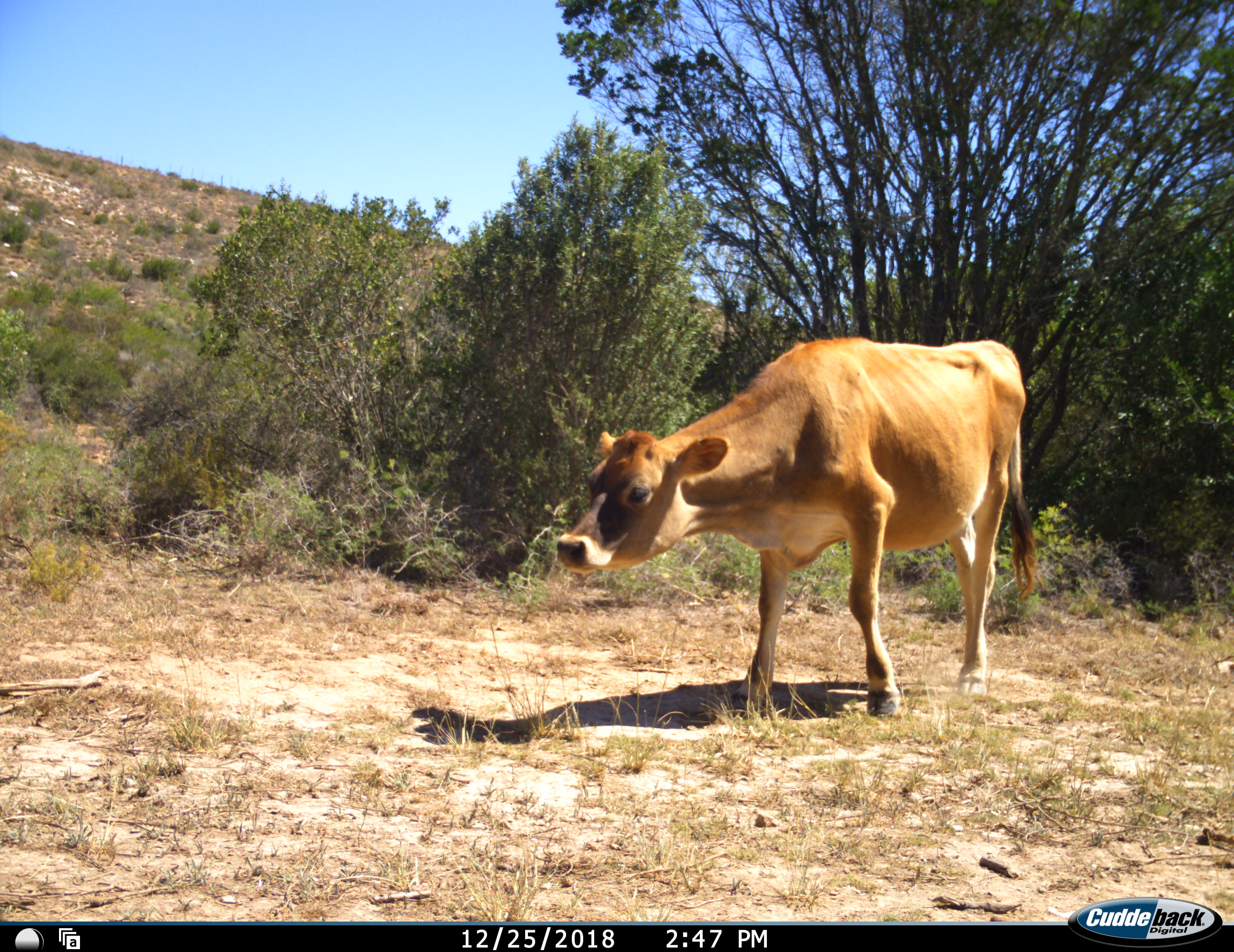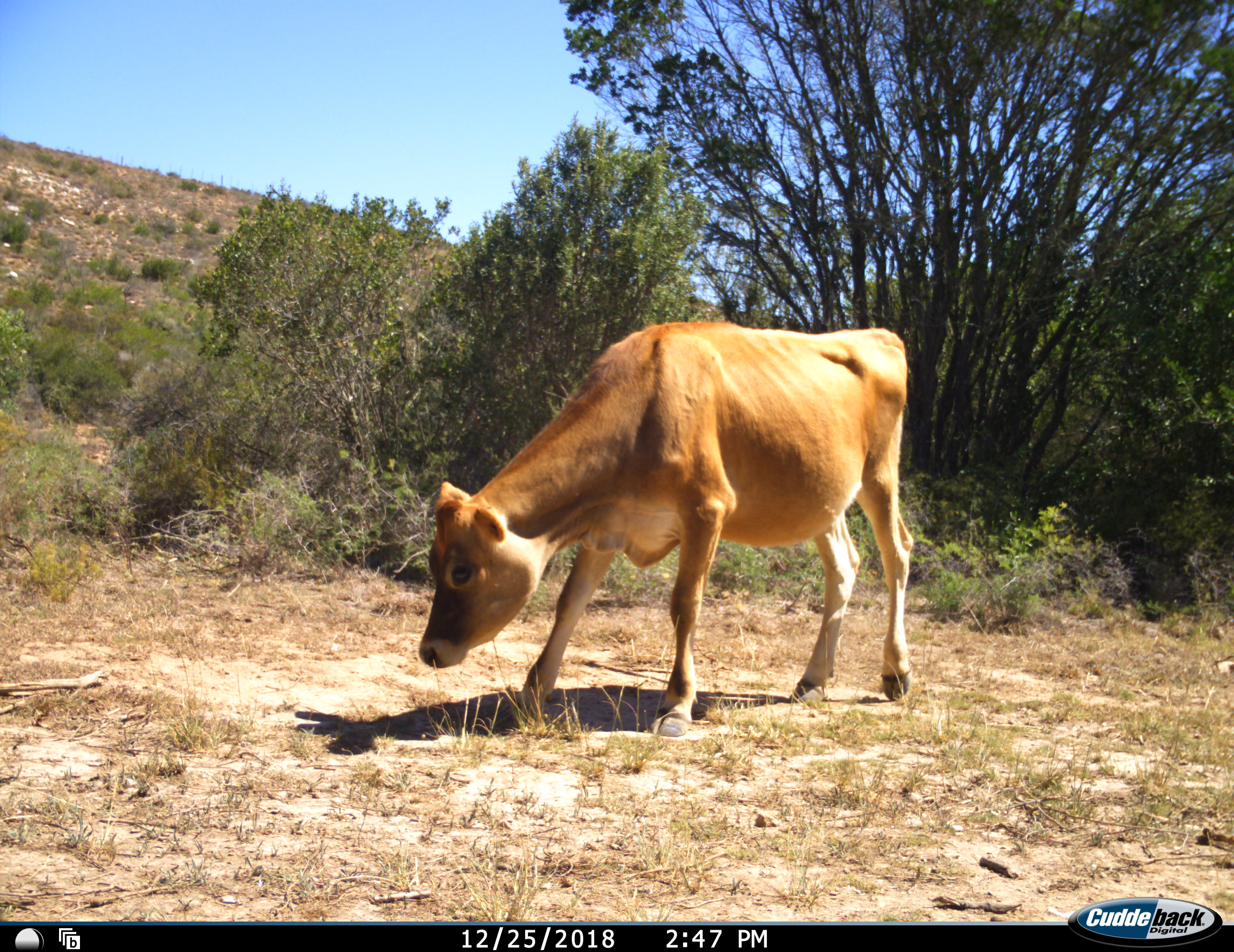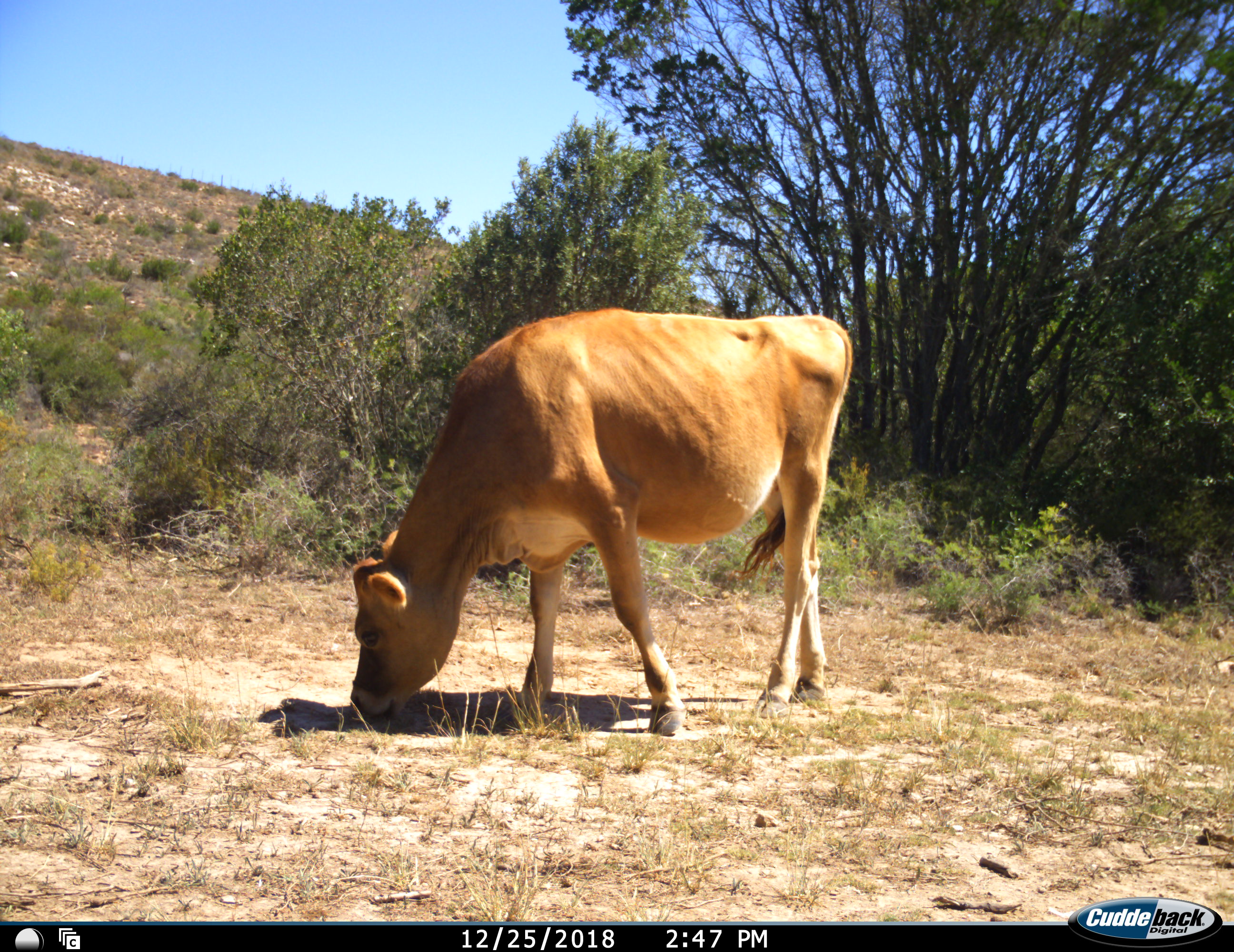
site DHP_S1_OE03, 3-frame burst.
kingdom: Animalia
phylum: Chordata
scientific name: Vertebrata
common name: domestic animal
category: domesticanimal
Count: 1.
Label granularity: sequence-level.